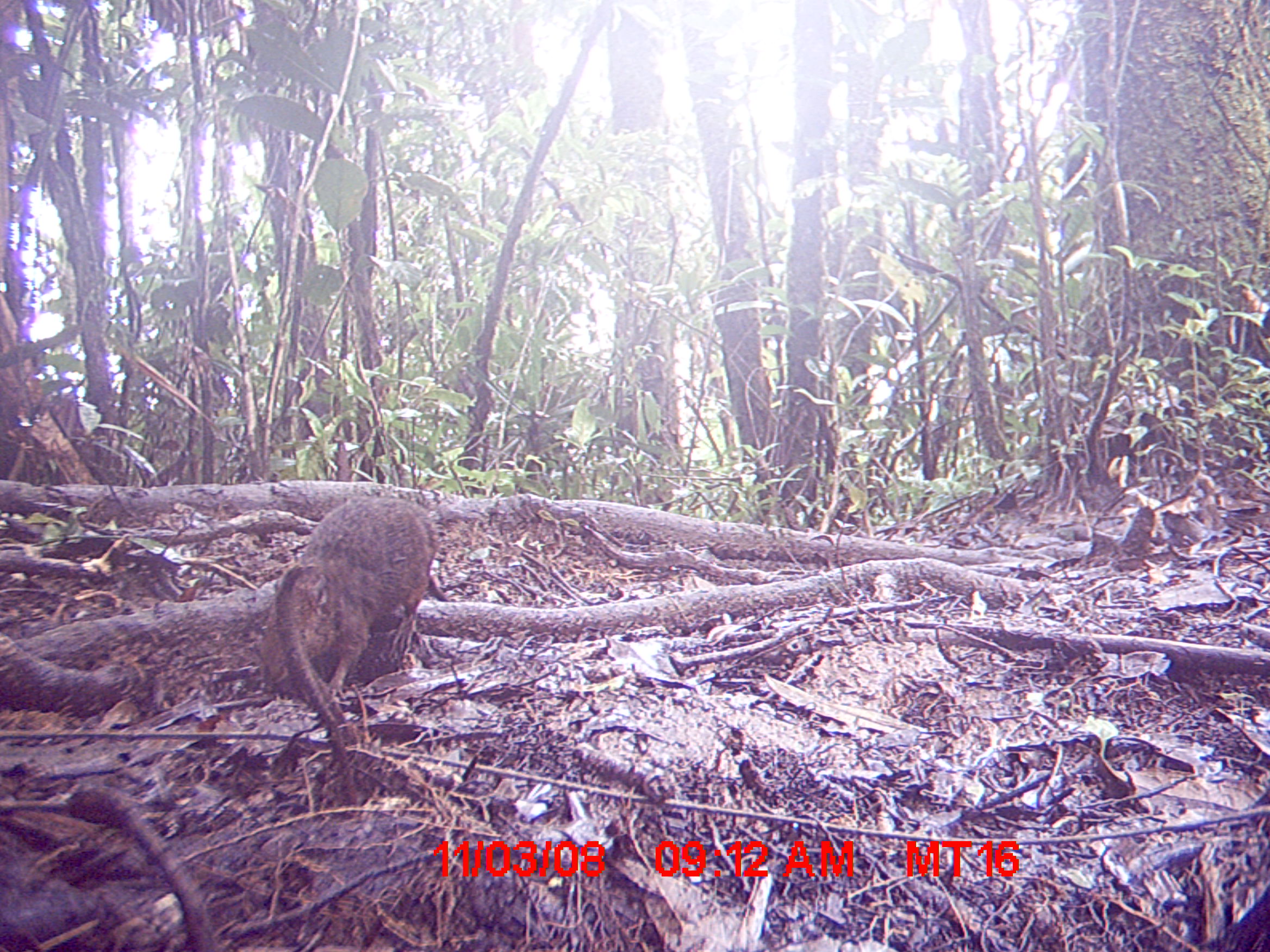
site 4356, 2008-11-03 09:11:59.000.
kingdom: Animalia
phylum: Chordata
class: Mammalia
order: Rodentia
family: Muridae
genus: Rattus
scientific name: Rattus rattus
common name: black rat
Rattus rattus (black rat), count 1.